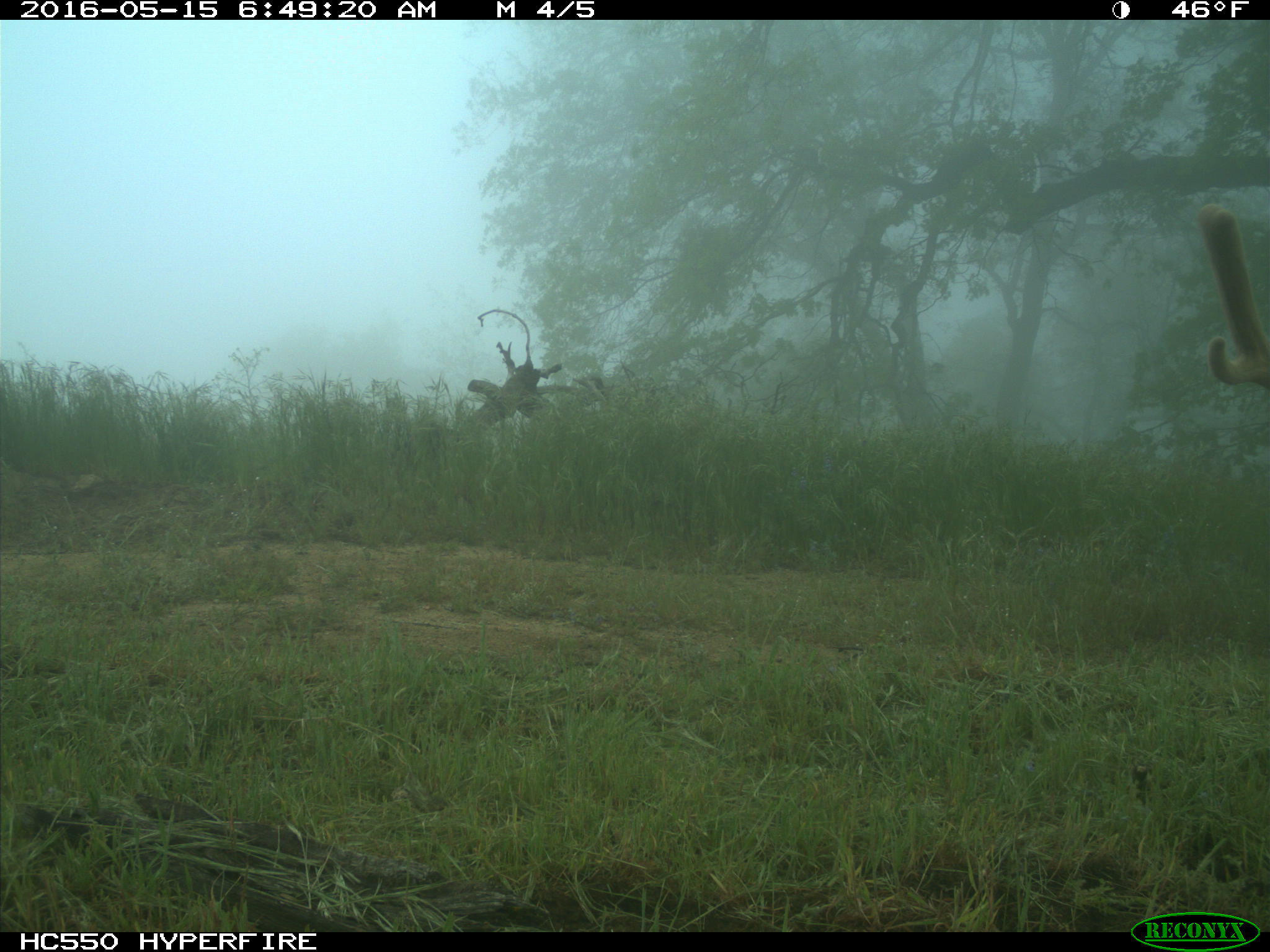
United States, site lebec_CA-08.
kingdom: Animalia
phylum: Chordata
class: Mammalia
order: Artiodactyla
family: Cervidae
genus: Cervus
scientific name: Cervus canadensis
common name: elk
Cervus canadensis (elk).